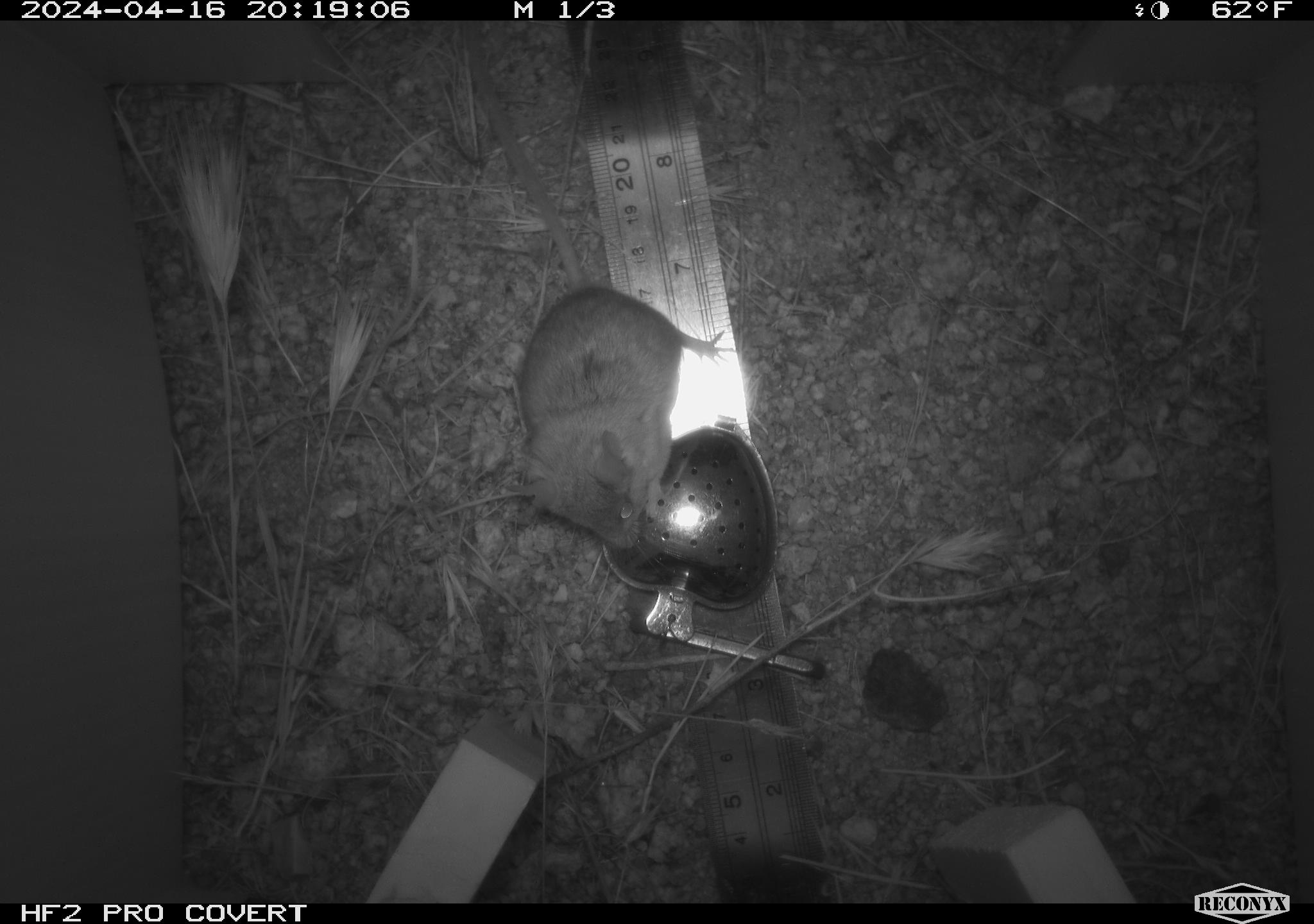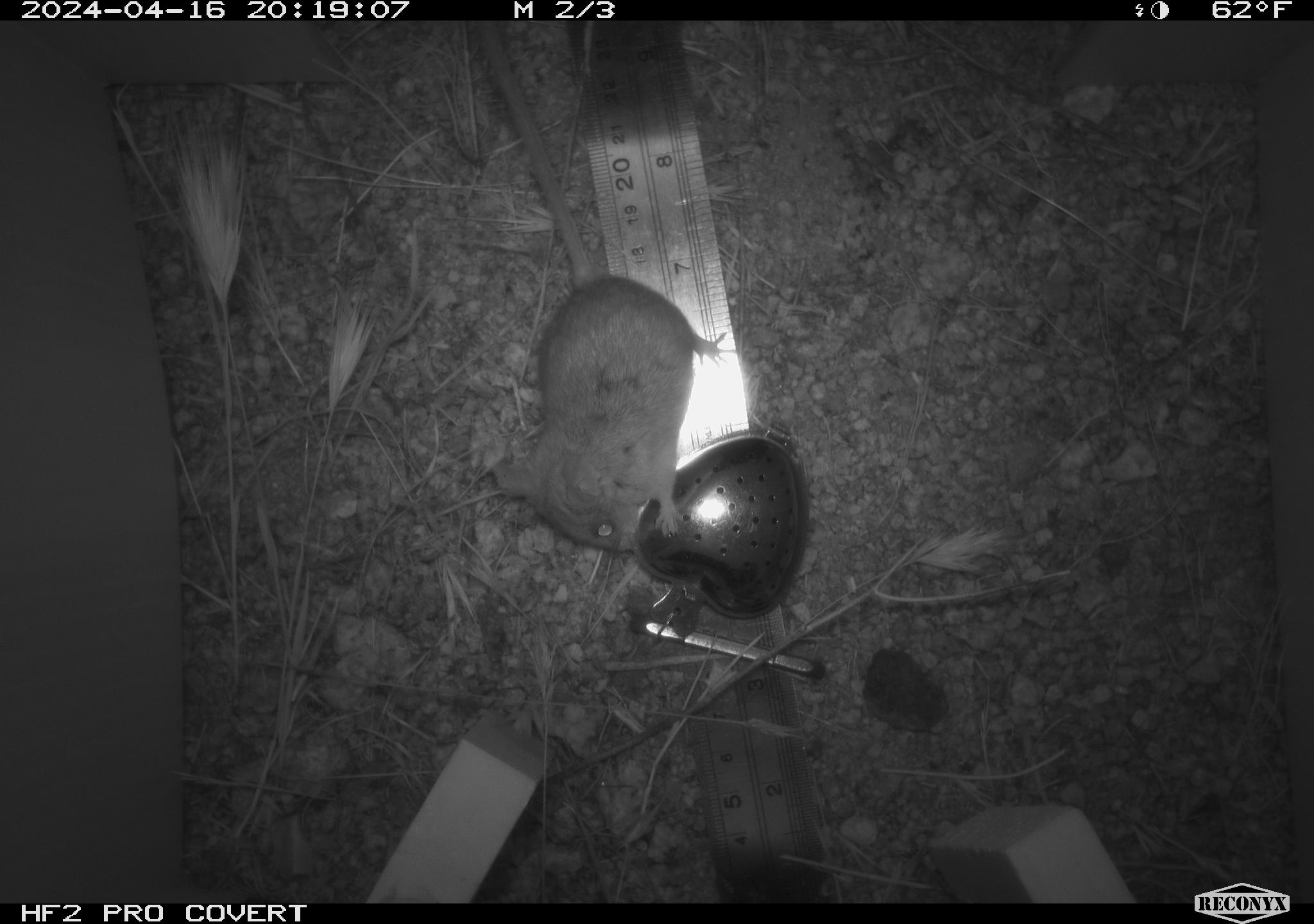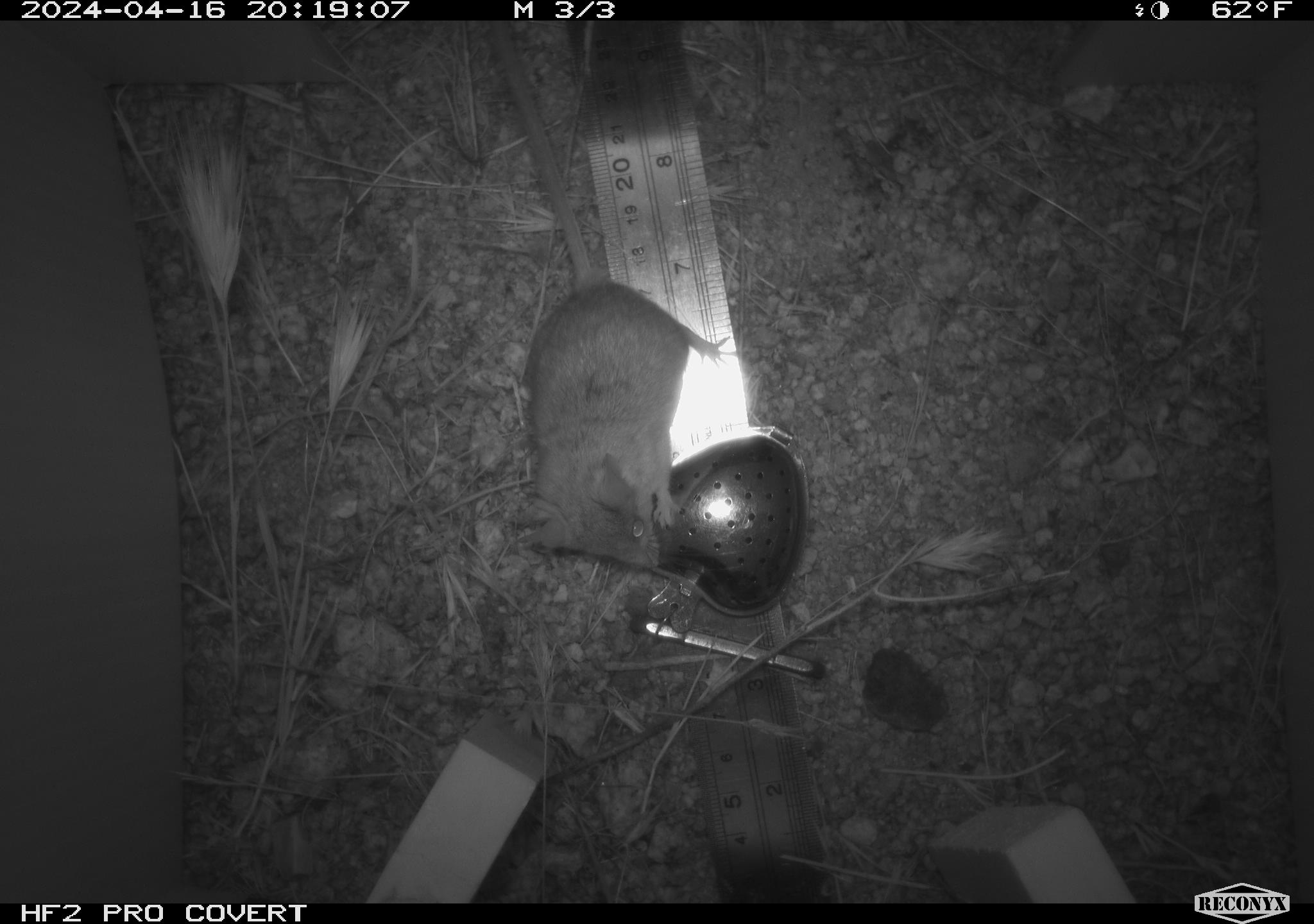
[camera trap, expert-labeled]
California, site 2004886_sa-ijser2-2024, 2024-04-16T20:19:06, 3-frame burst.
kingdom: Animalia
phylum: Chordata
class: Mammalia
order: Rodentia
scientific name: Rodentia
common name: mouse species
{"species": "mouse species (Rodentia)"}